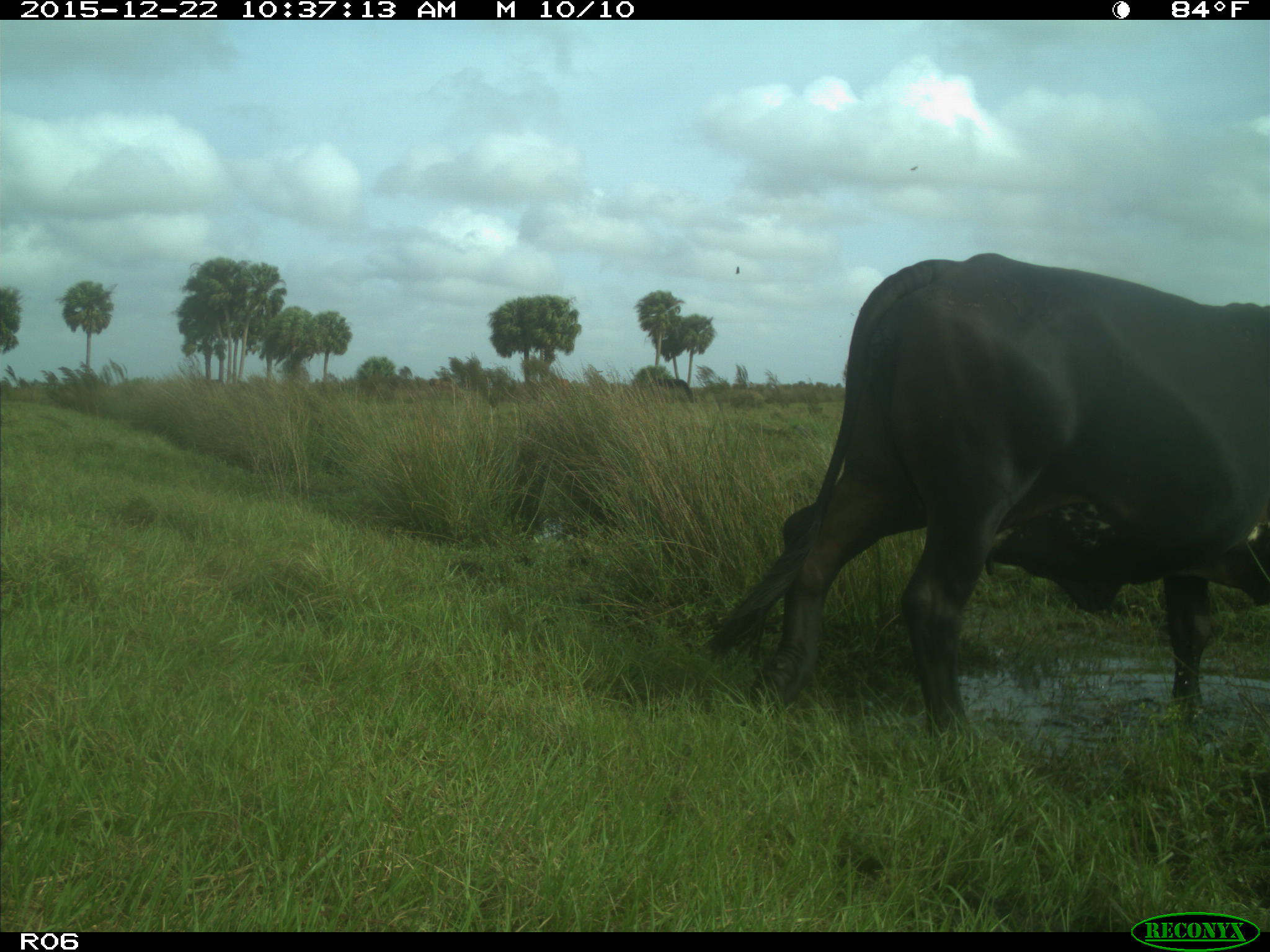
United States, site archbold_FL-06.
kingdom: Animalia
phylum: Chordata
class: Mammalia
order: Artiodactyla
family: Bovidae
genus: Bos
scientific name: Bos taurus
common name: domestic cow